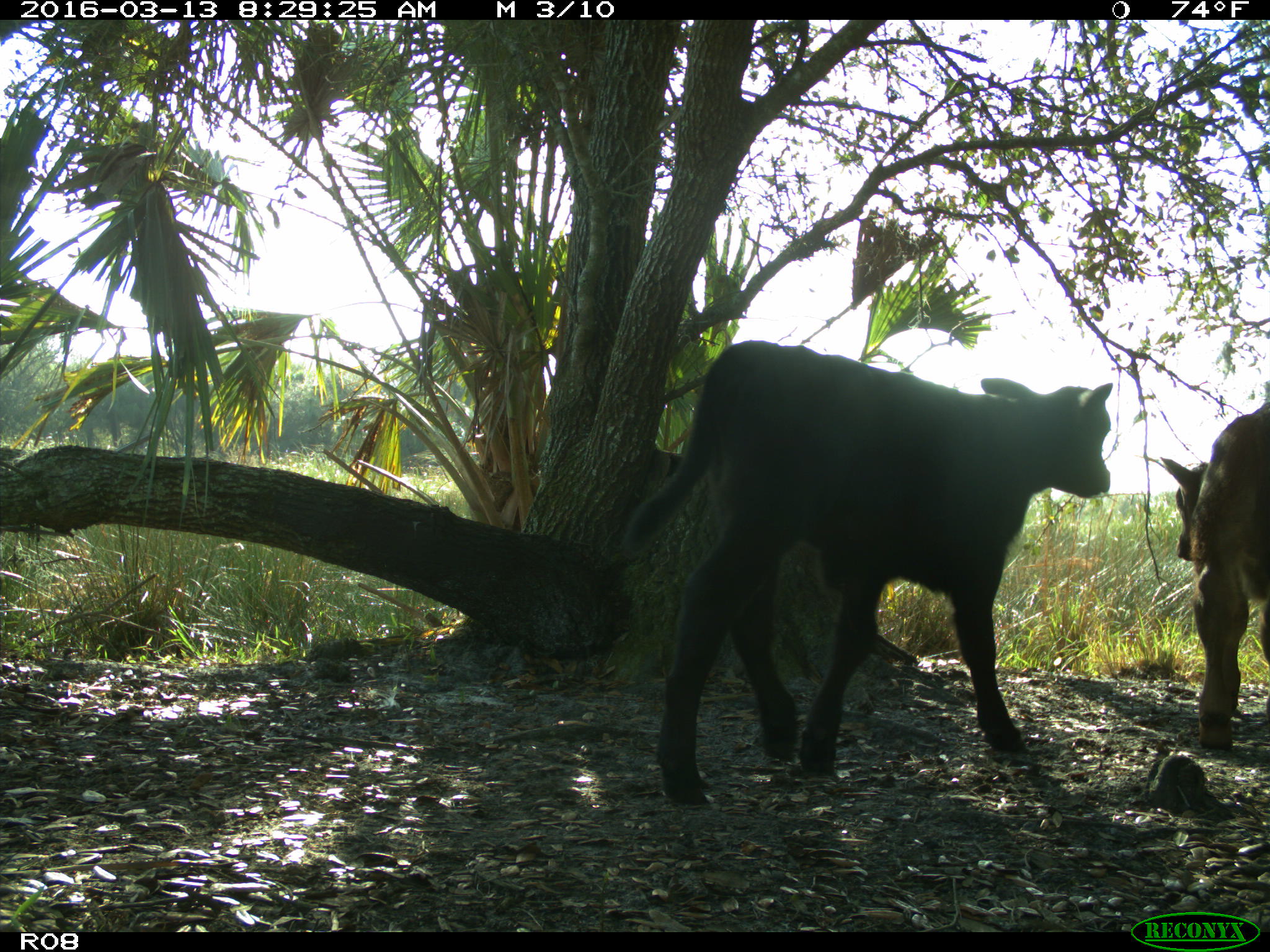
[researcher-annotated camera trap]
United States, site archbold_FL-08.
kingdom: Animalia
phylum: Chordata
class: Mammalia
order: Artiodactyla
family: Bovidae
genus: Bos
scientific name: Bos taurus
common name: domestic cow